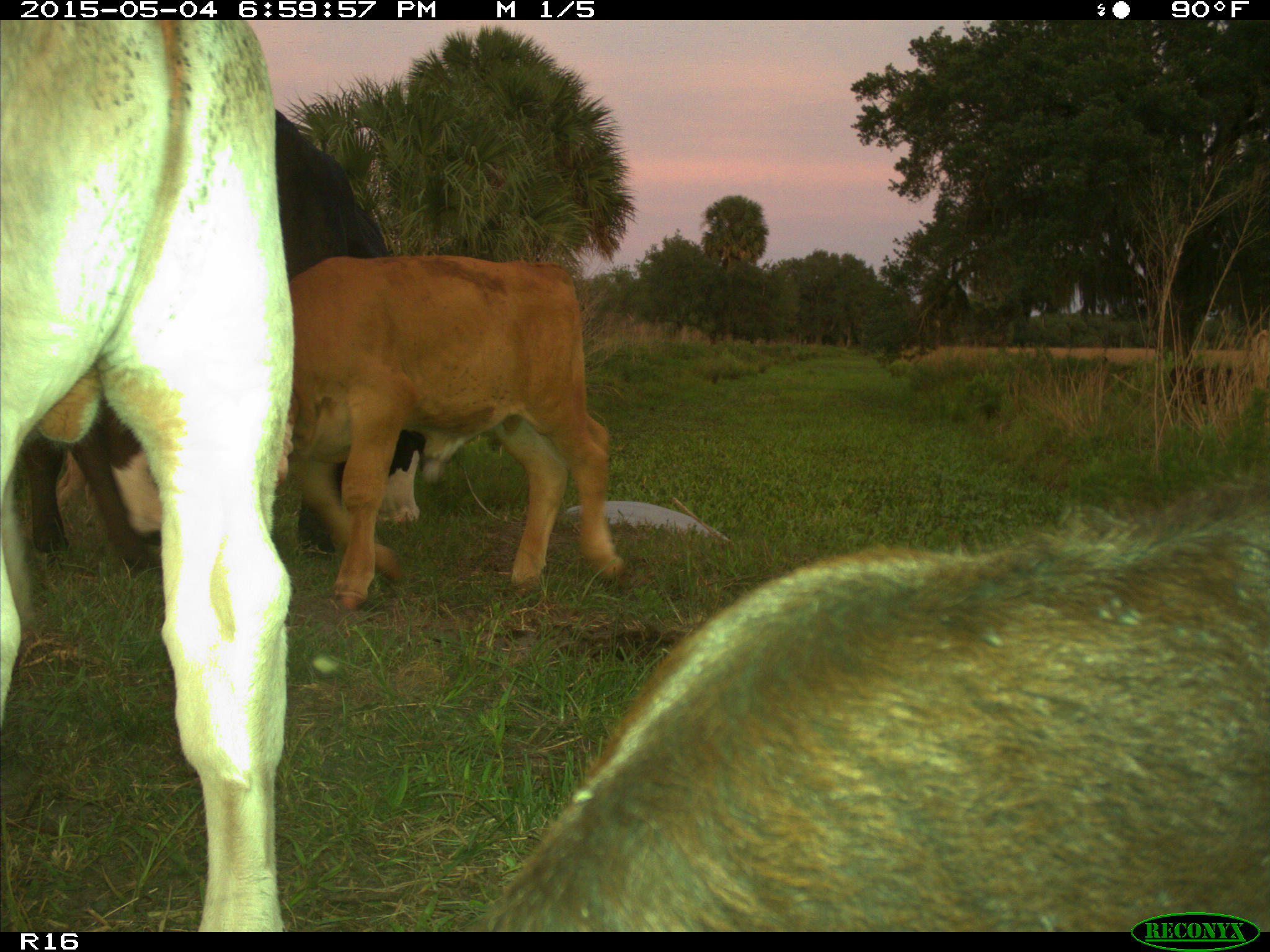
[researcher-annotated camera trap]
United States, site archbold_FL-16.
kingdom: Animalia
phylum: Chordata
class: Mammalia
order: Artiodactyla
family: Bovidae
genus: Bos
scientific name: Bos taurus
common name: domestic cow